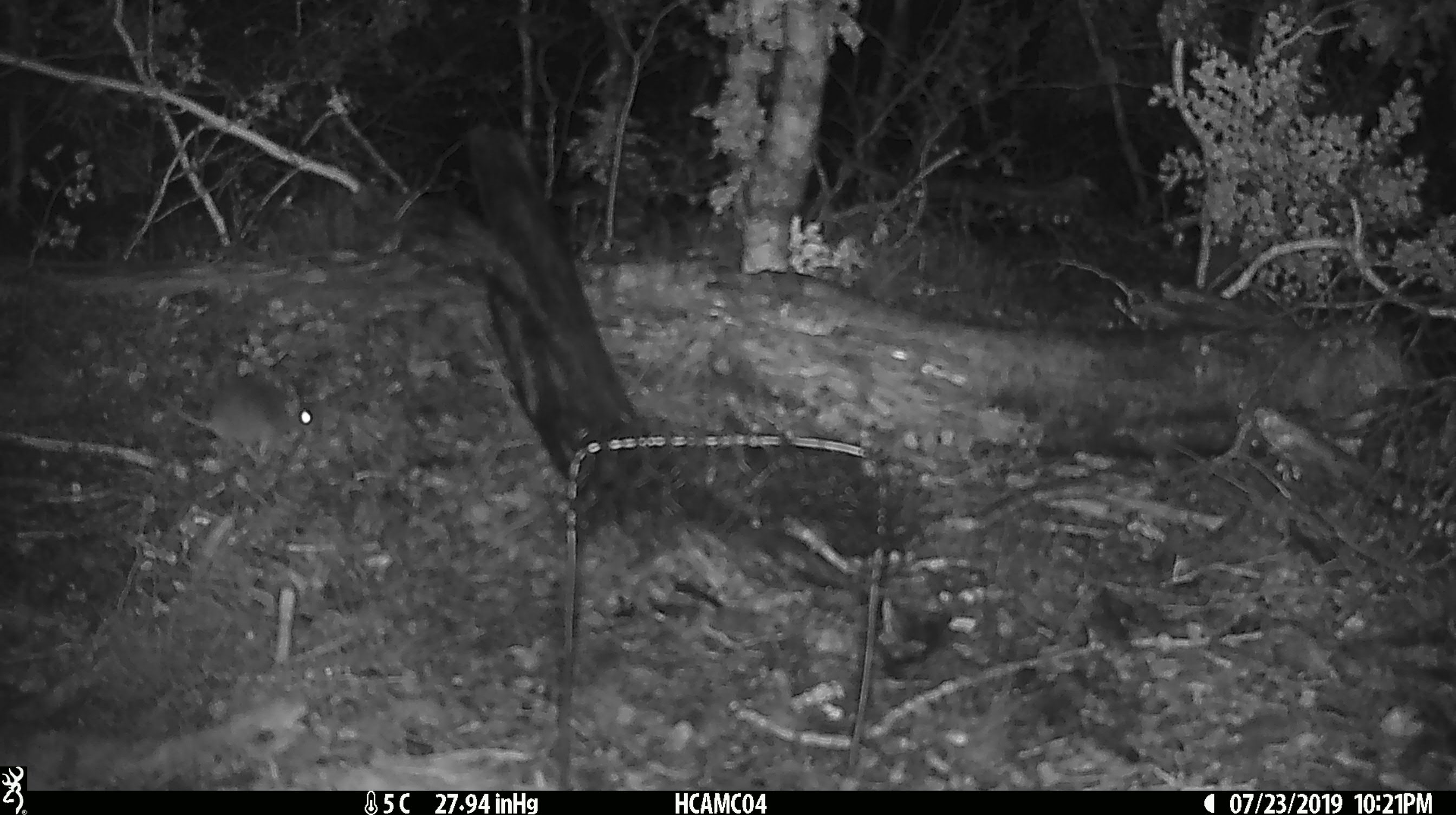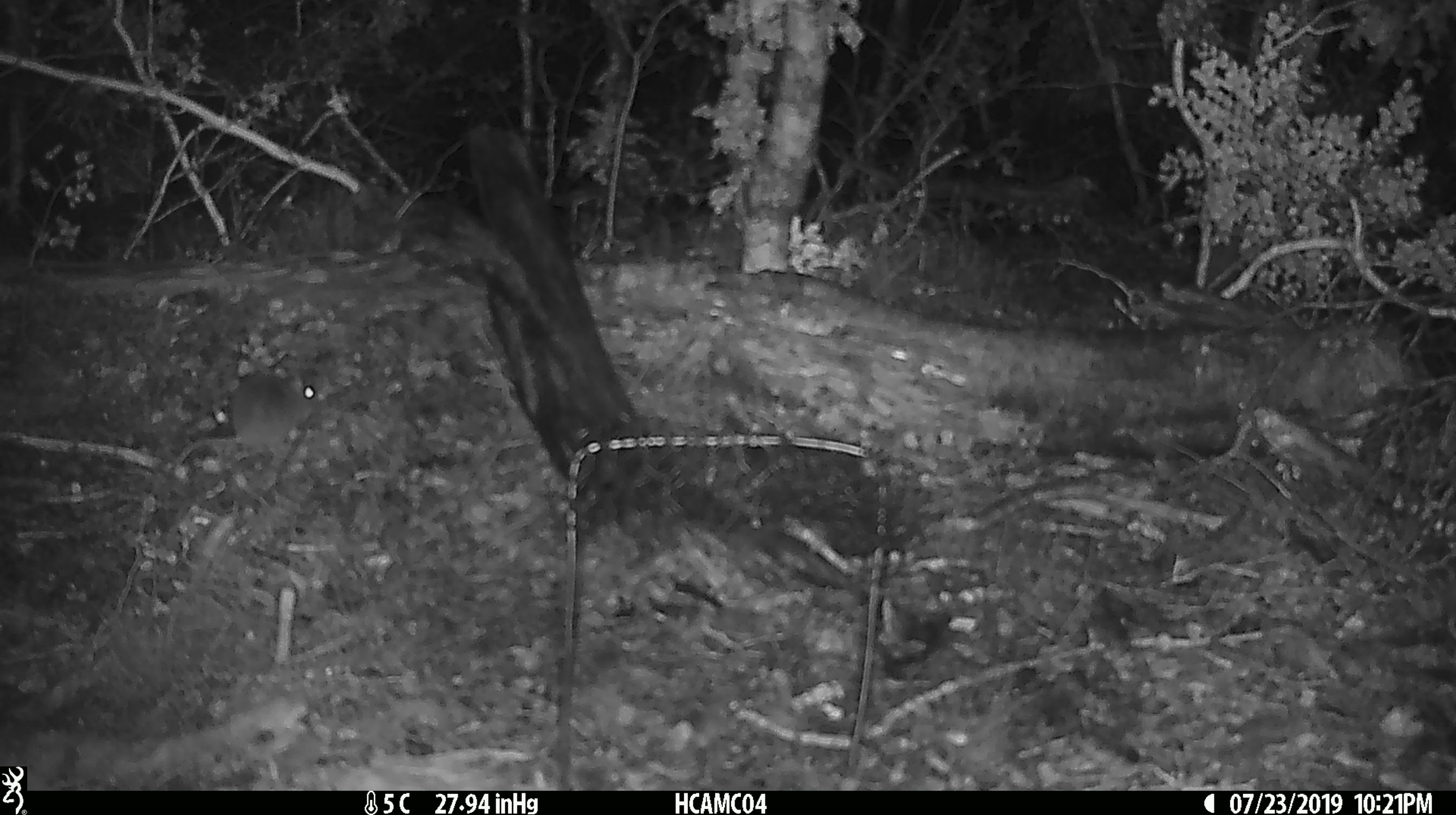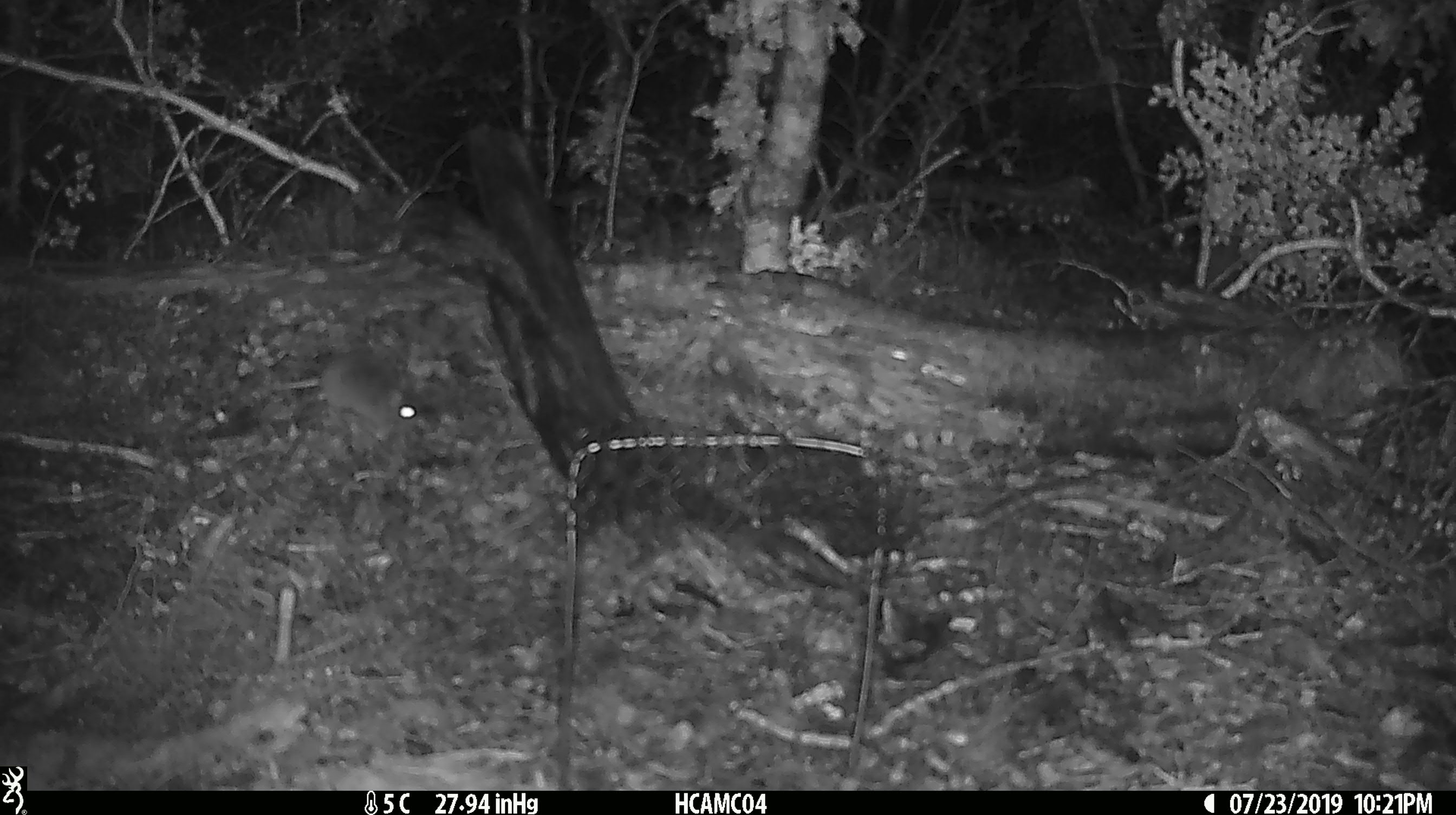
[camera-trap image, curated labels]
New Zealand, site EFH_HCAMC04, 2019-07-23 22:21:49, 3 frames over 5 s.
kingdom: Animalia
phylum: Chordata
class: Mammalia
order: Rodentia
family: Muridae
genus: Mus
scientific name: Mus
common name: mouse